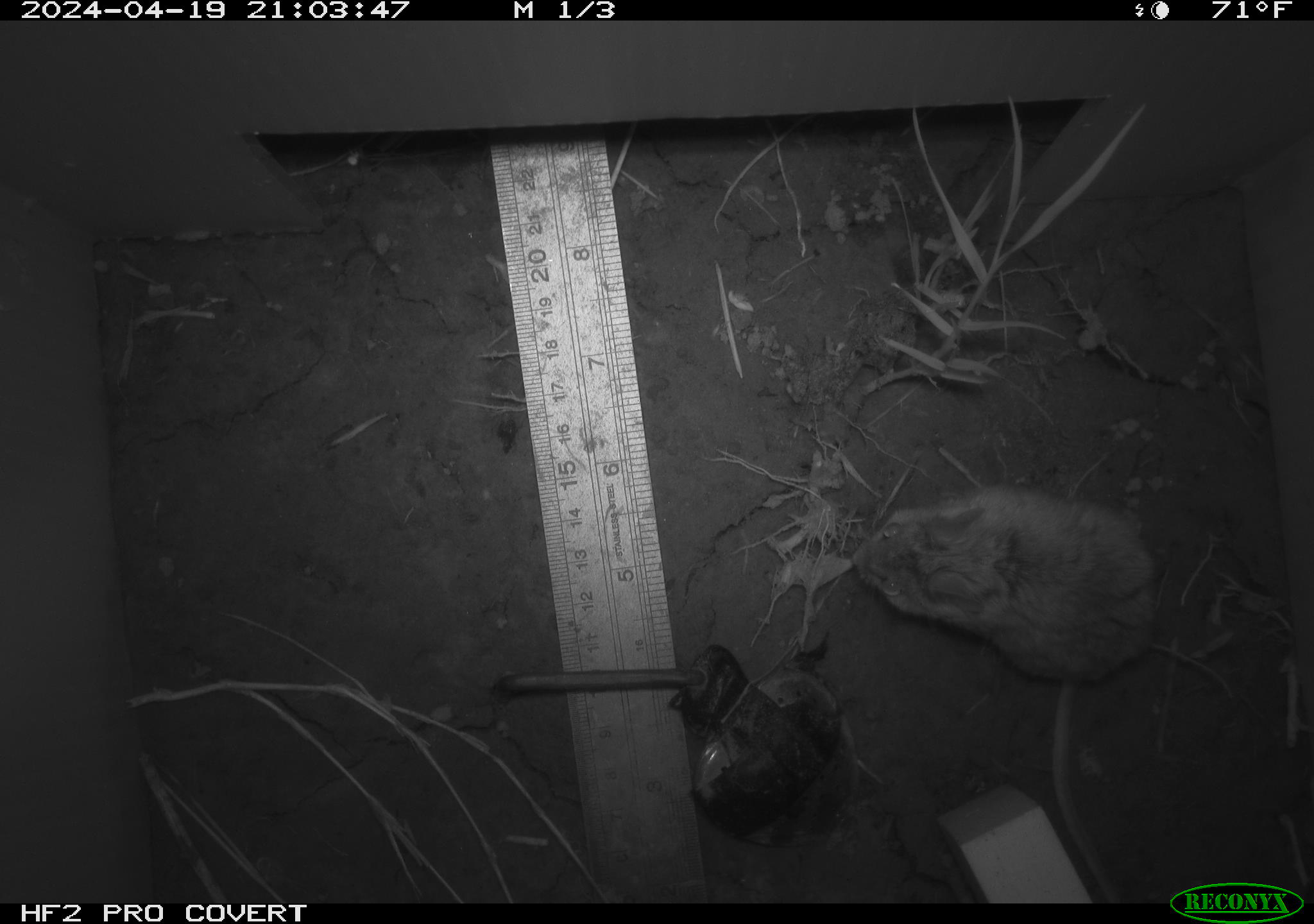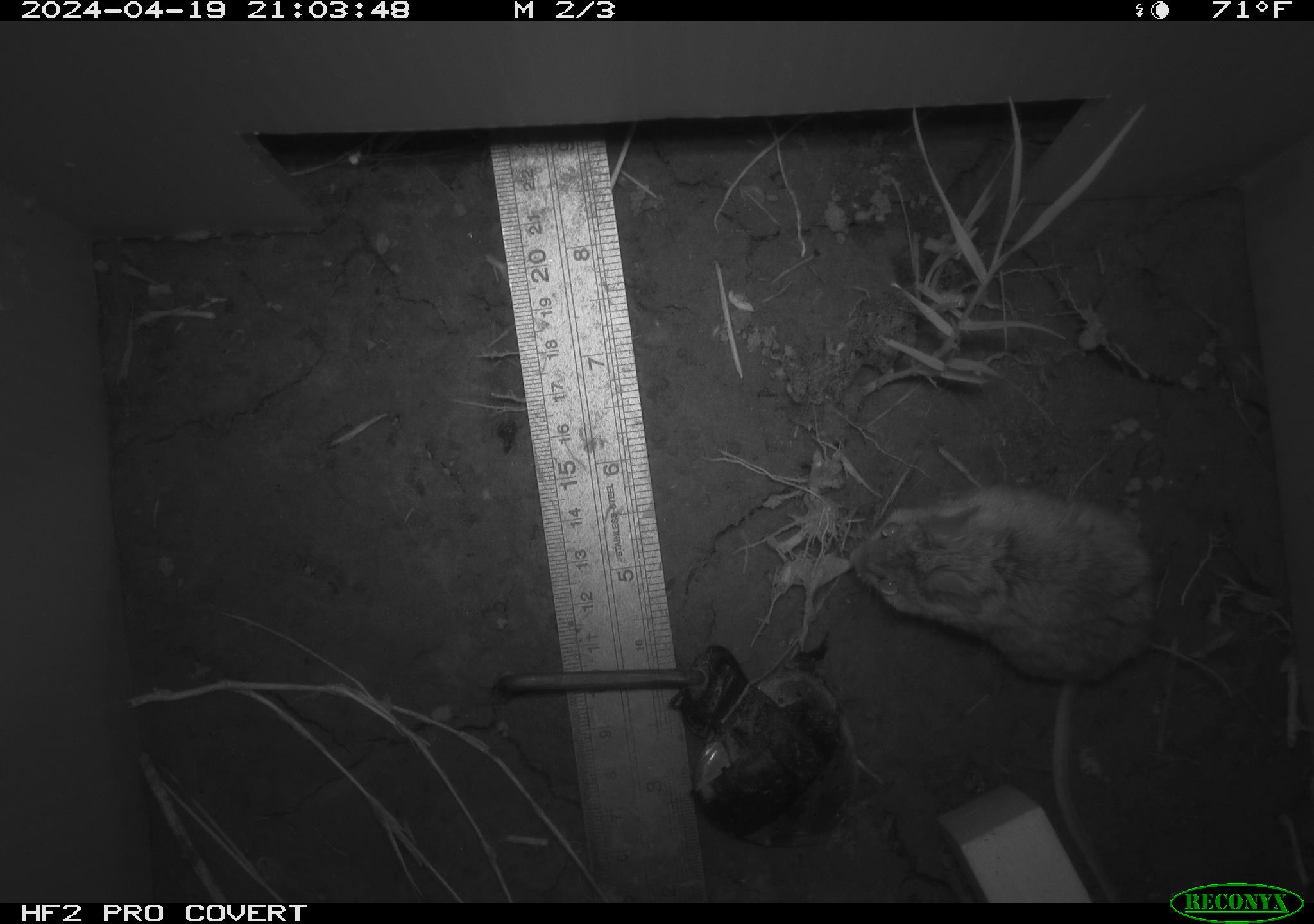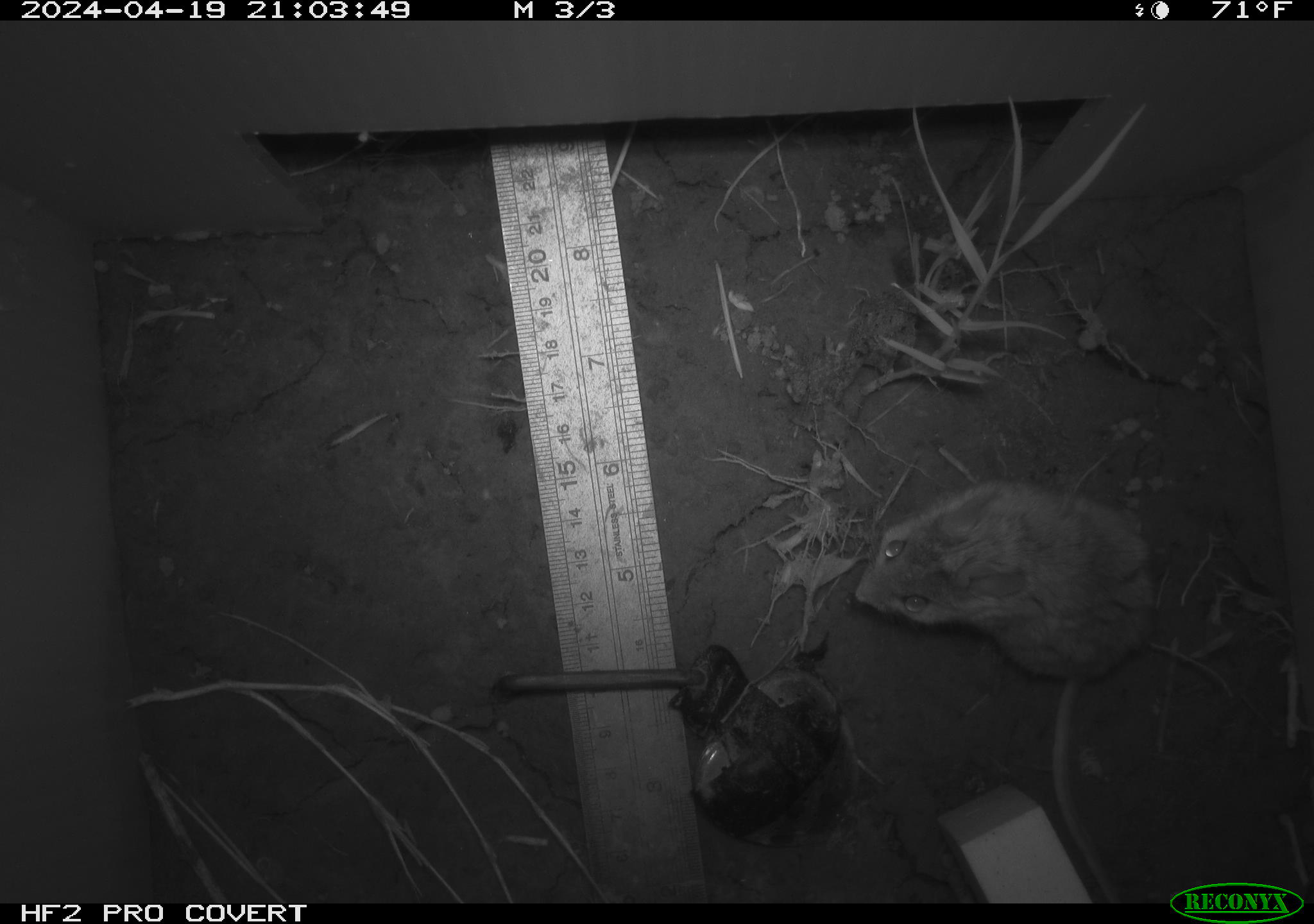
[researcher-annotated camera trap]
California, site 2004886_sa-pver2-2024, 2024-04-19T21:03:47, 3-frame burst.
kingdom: Animalia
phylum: Chordata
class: Mammalia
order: Rodentia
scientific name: Rodentia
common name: mouse species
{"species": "mouse species (Rodentia)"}